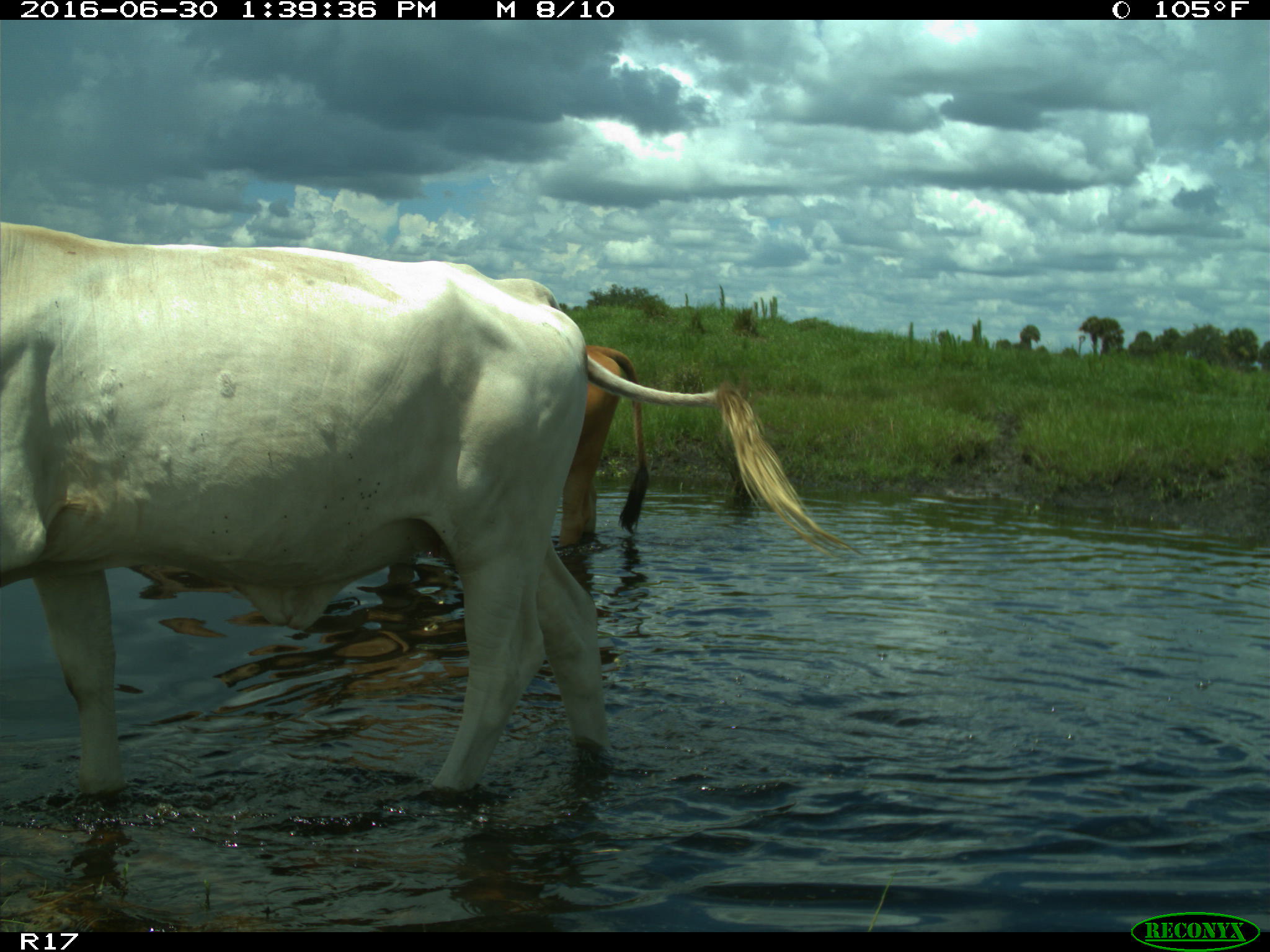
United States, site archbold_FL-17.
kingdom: Animalia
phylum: Chordata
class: Mammalia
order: Artiodactyla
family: Bovidae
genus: Bos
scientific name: Bos taurus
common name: domestic cow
Bos taurus (domestic cow).